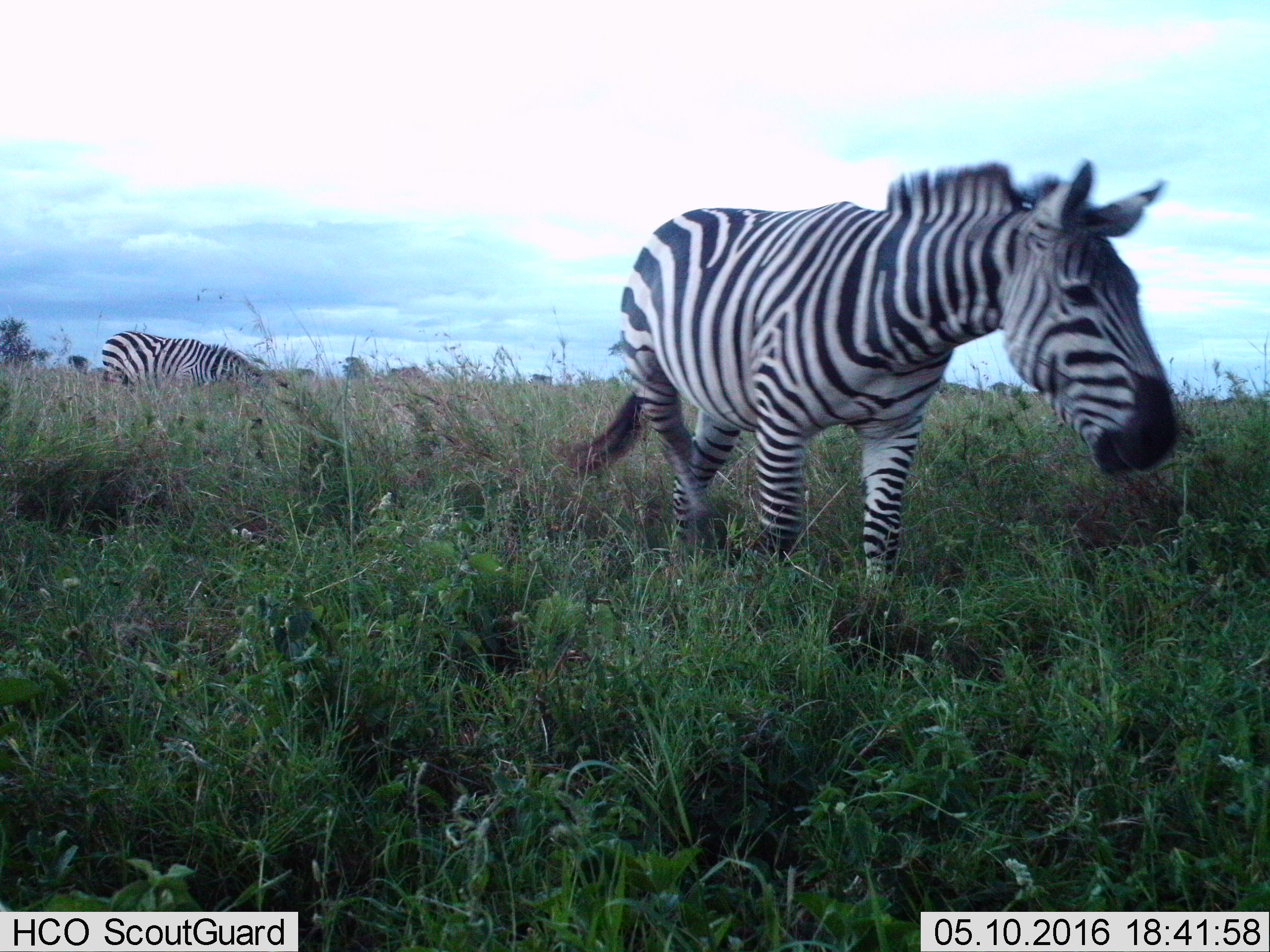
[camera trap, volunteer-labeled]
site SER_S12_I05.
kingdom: Animalia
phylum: Chordata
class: Mammalia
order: Perissodactyla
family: Equidae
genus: Equus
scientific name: Equus quagga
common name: plains zebra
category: zebraplains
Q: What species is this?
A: Zebraplains (plains zebra) (Equus quagga).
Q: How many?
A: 2.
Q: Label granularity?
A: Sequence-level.